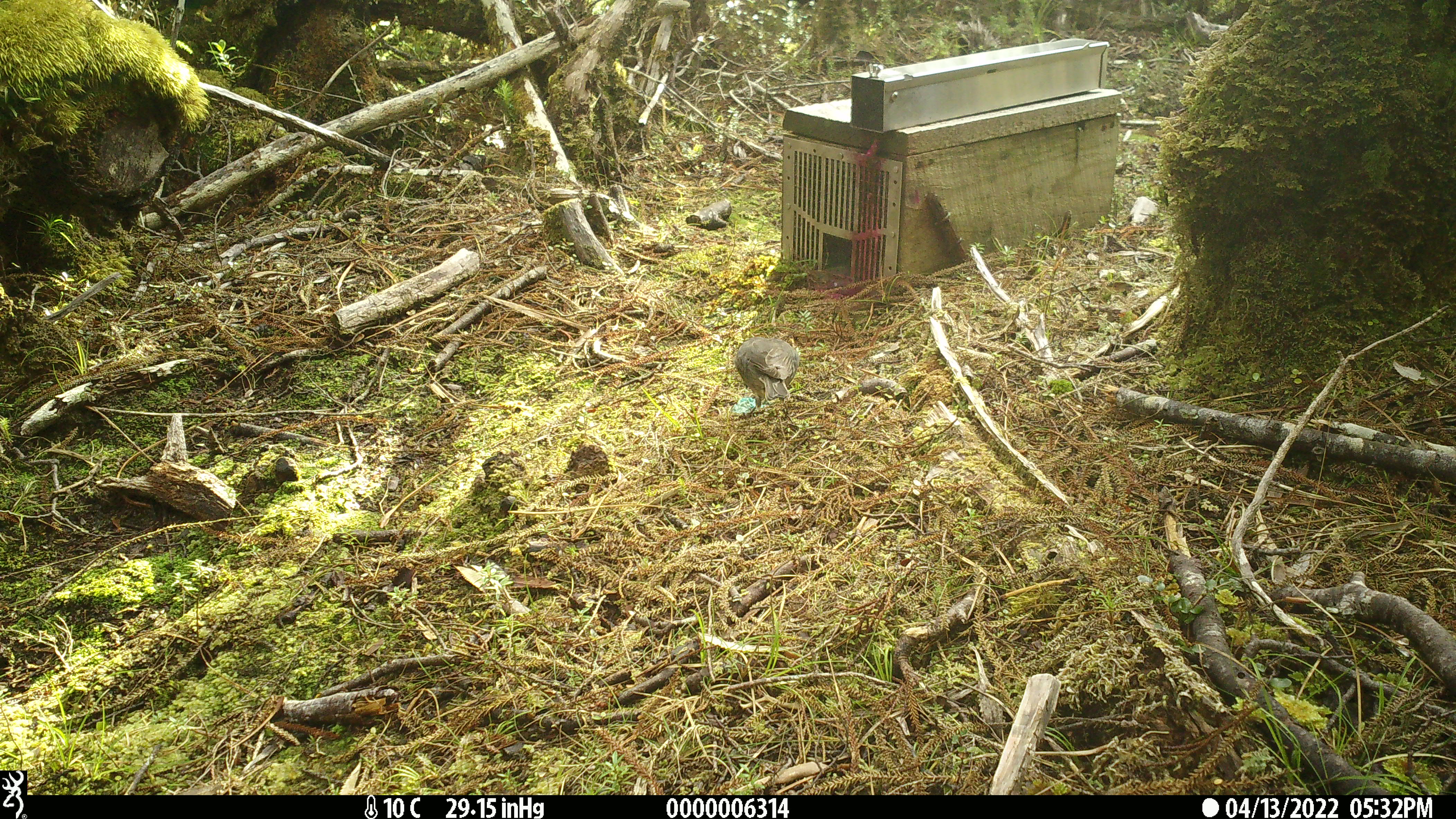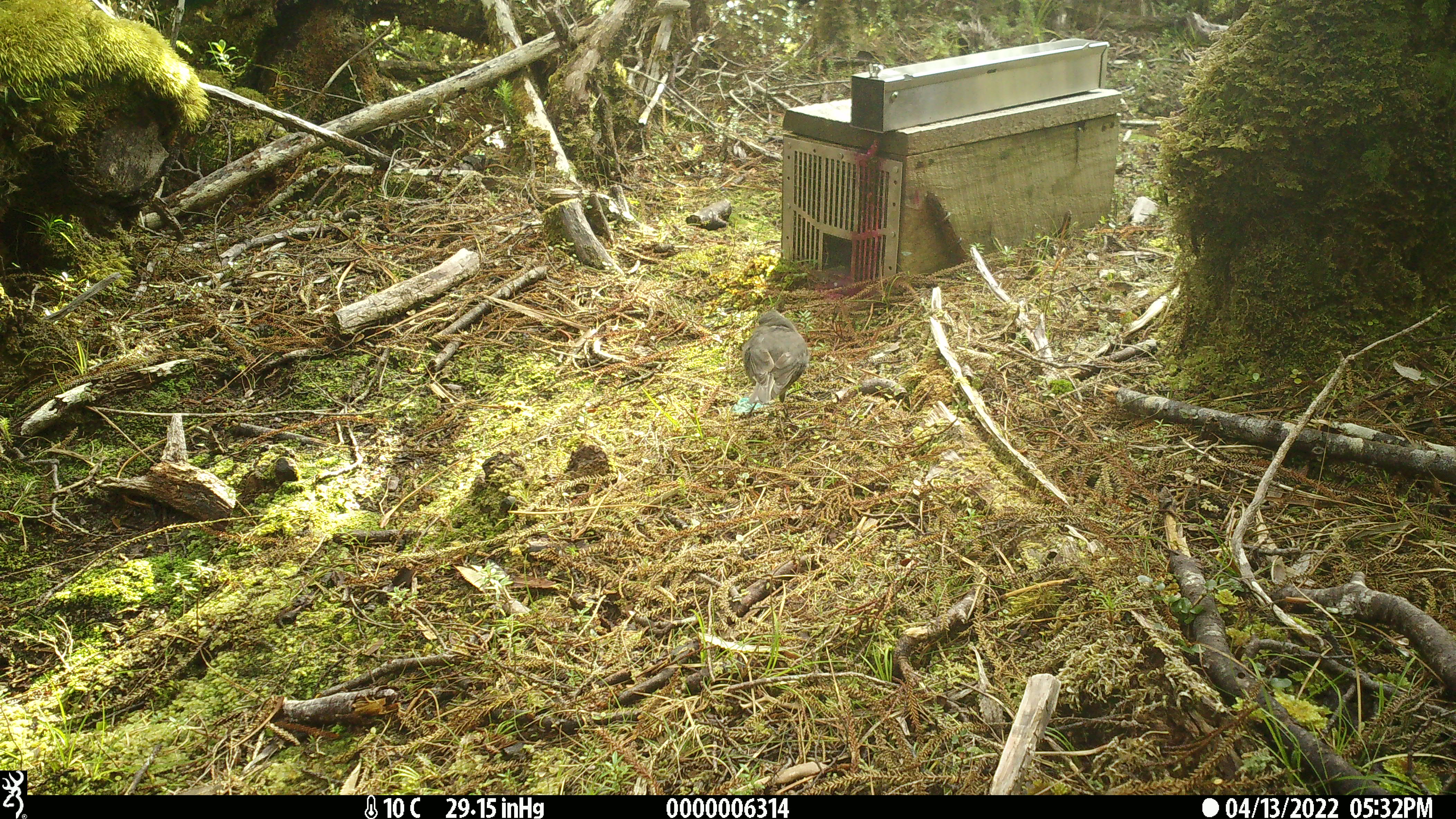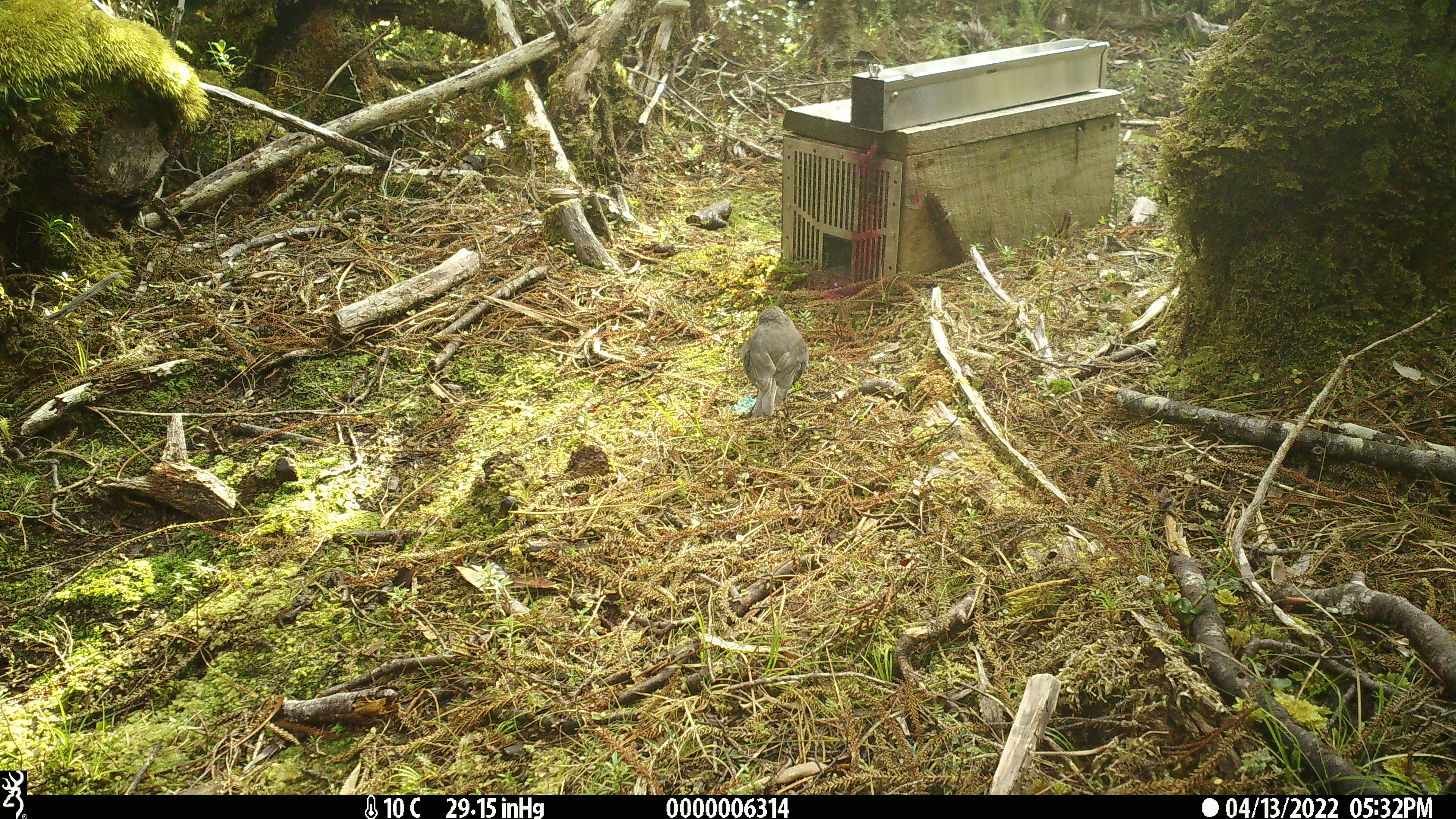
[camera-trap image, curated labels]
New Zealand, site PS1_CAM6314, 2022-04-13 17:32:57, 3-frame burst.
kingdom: Animalia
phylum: Chordata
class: Aves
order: Passeriformes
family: Petroicidae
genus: Petroica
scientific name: Petroica australis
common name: new zealand robin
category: robin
Robin (new zealand robin) (Petroica australis).